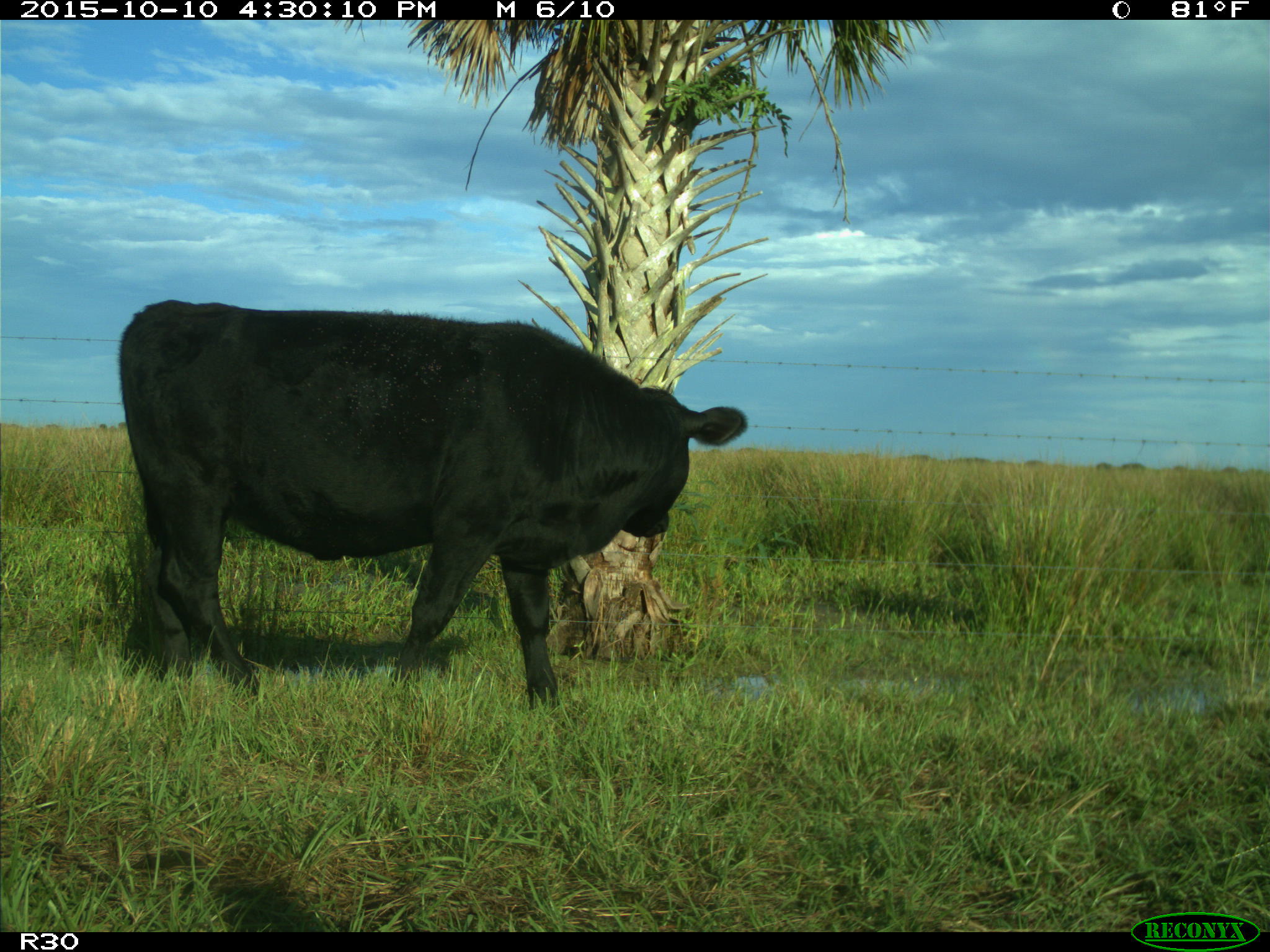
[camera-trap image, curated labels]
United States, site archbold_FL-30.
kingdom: Animalia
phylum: Chordata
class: Mammalia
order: Artiodactyla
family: Bovidae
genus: Bos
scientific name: Bos taurus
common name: domestic cow